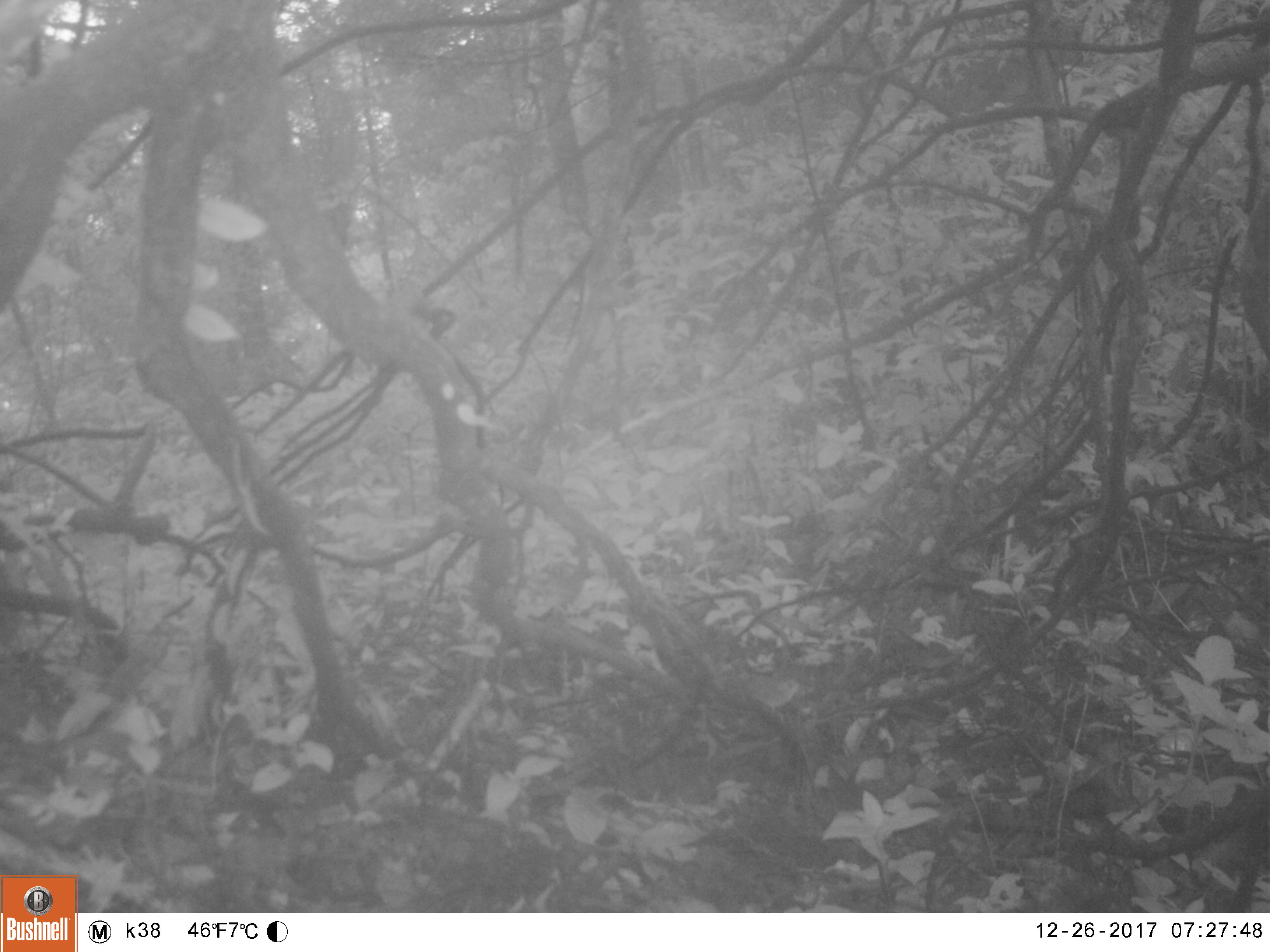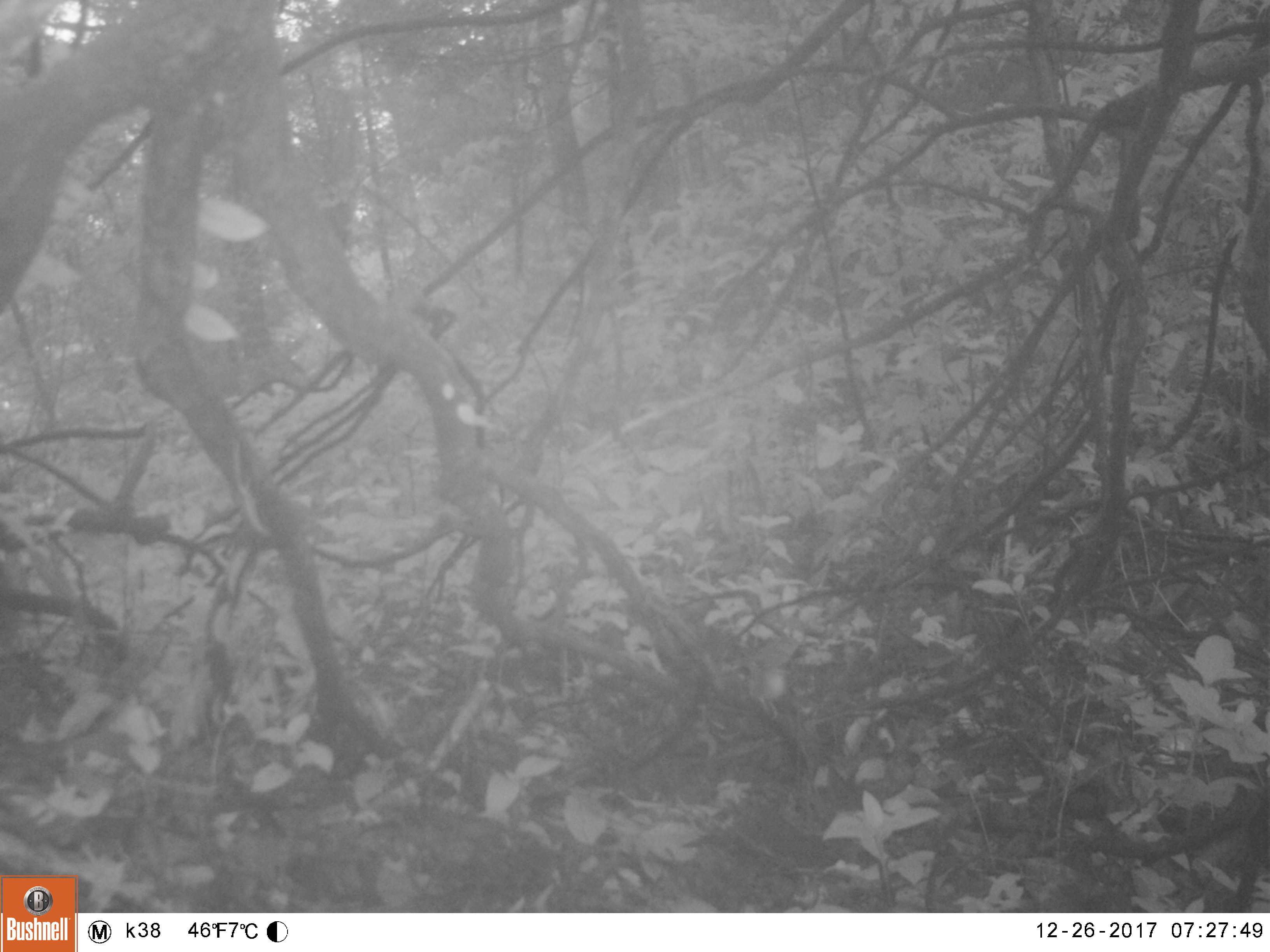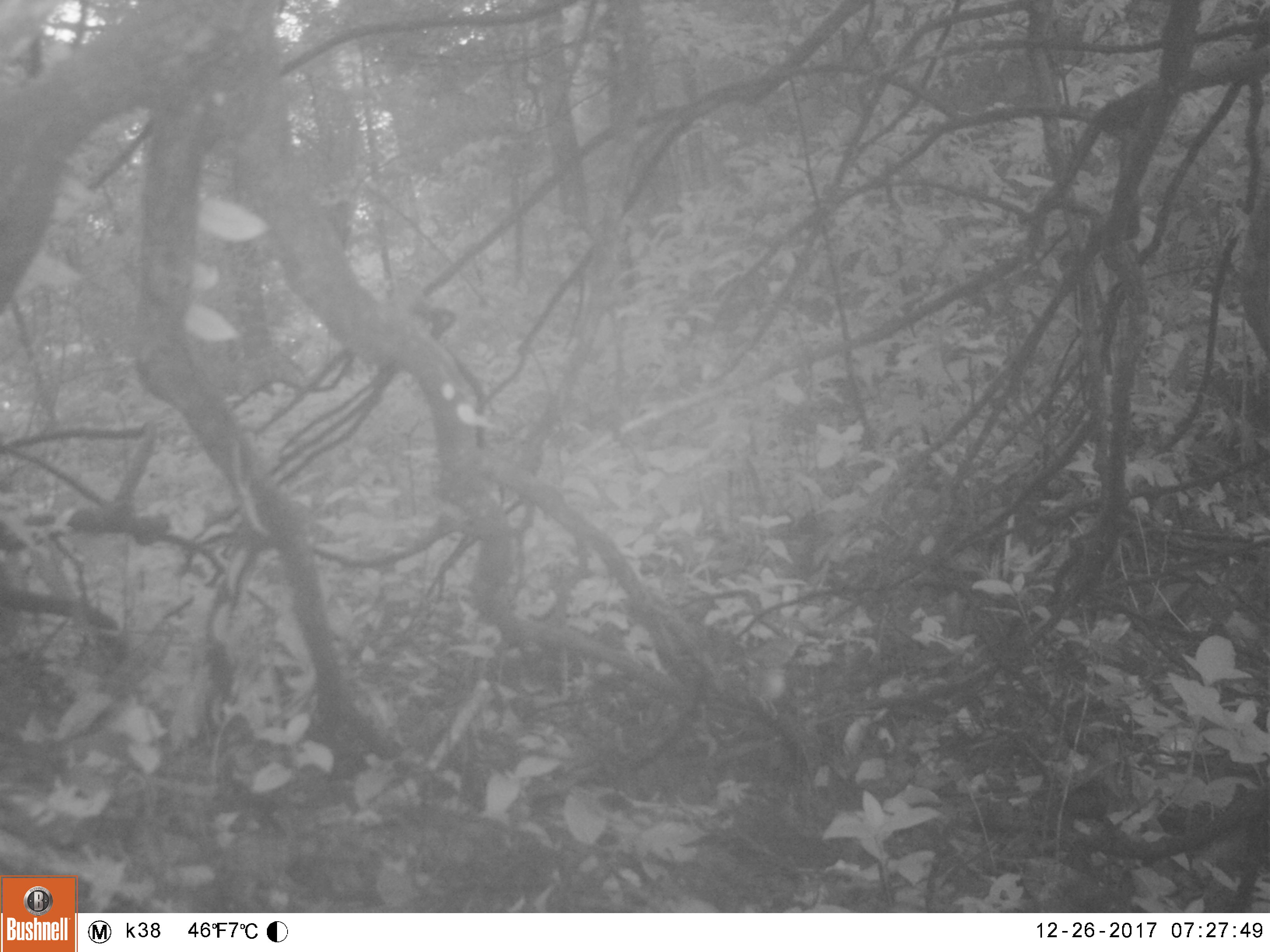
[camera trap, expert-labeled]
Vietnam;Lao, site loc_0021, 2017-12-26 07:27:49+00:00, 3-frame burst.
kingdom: Animalia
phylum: Chordata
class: Aves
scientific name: Aves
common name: bird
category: unidentified bird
Unidentified bird (bird) (Aves). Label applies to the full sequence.